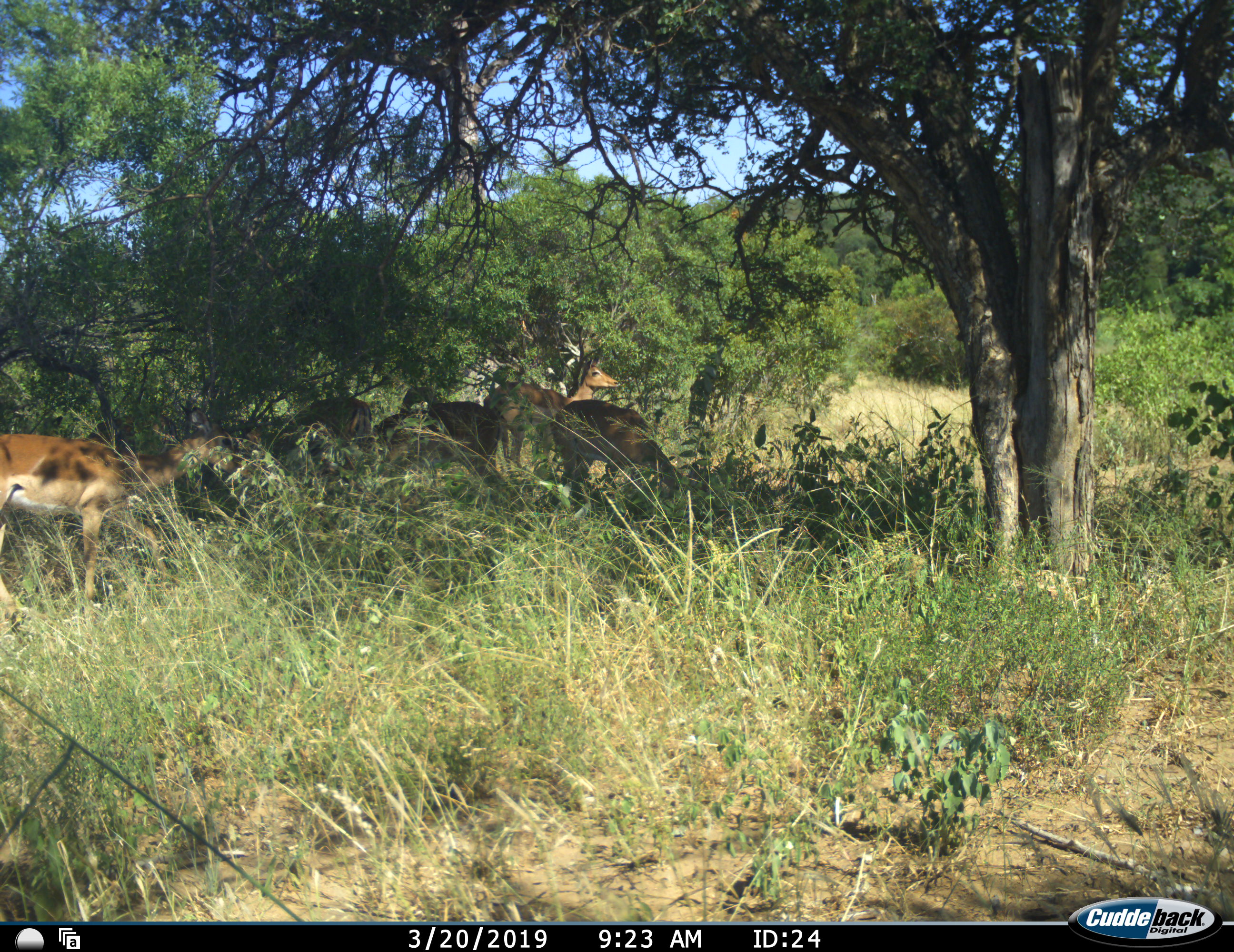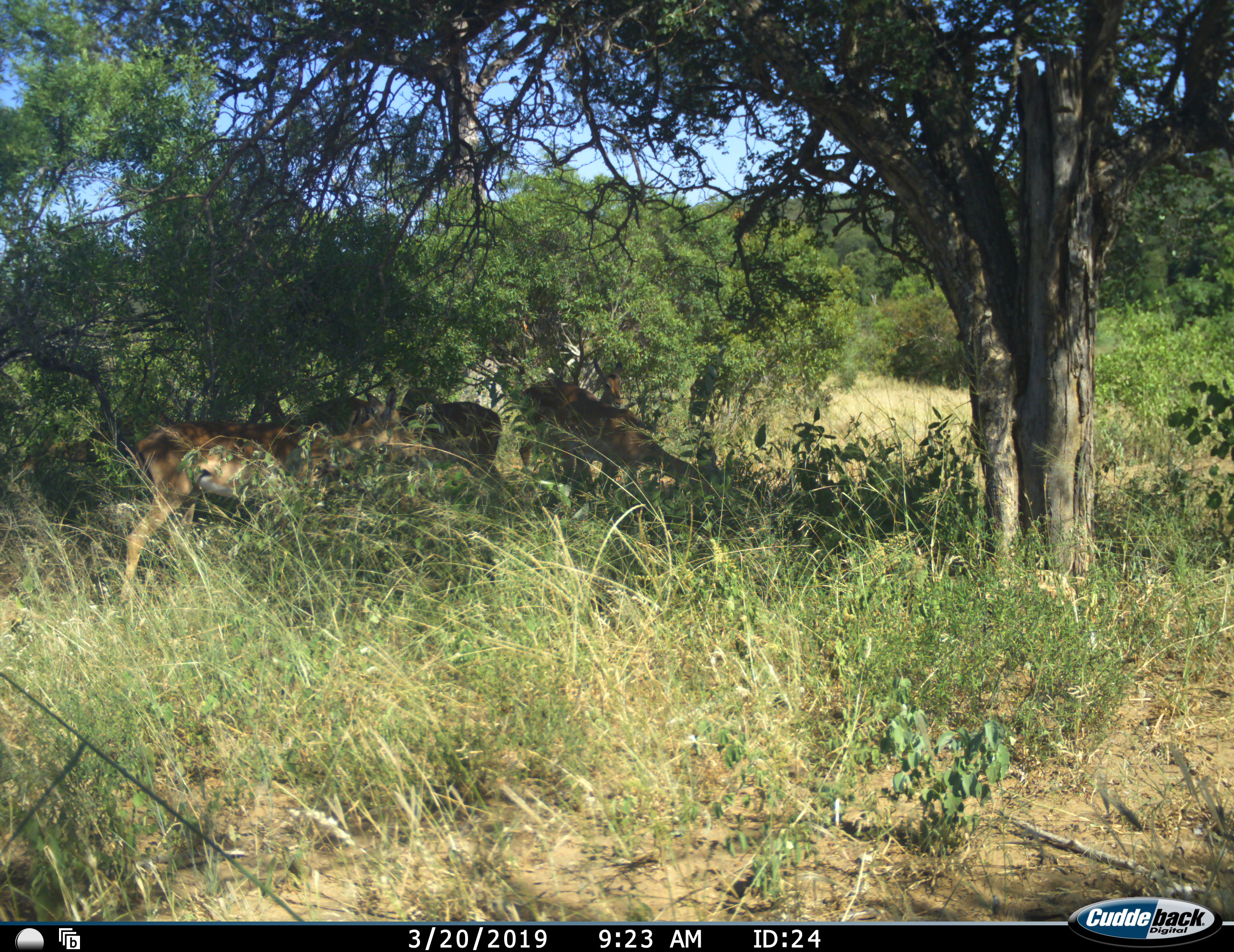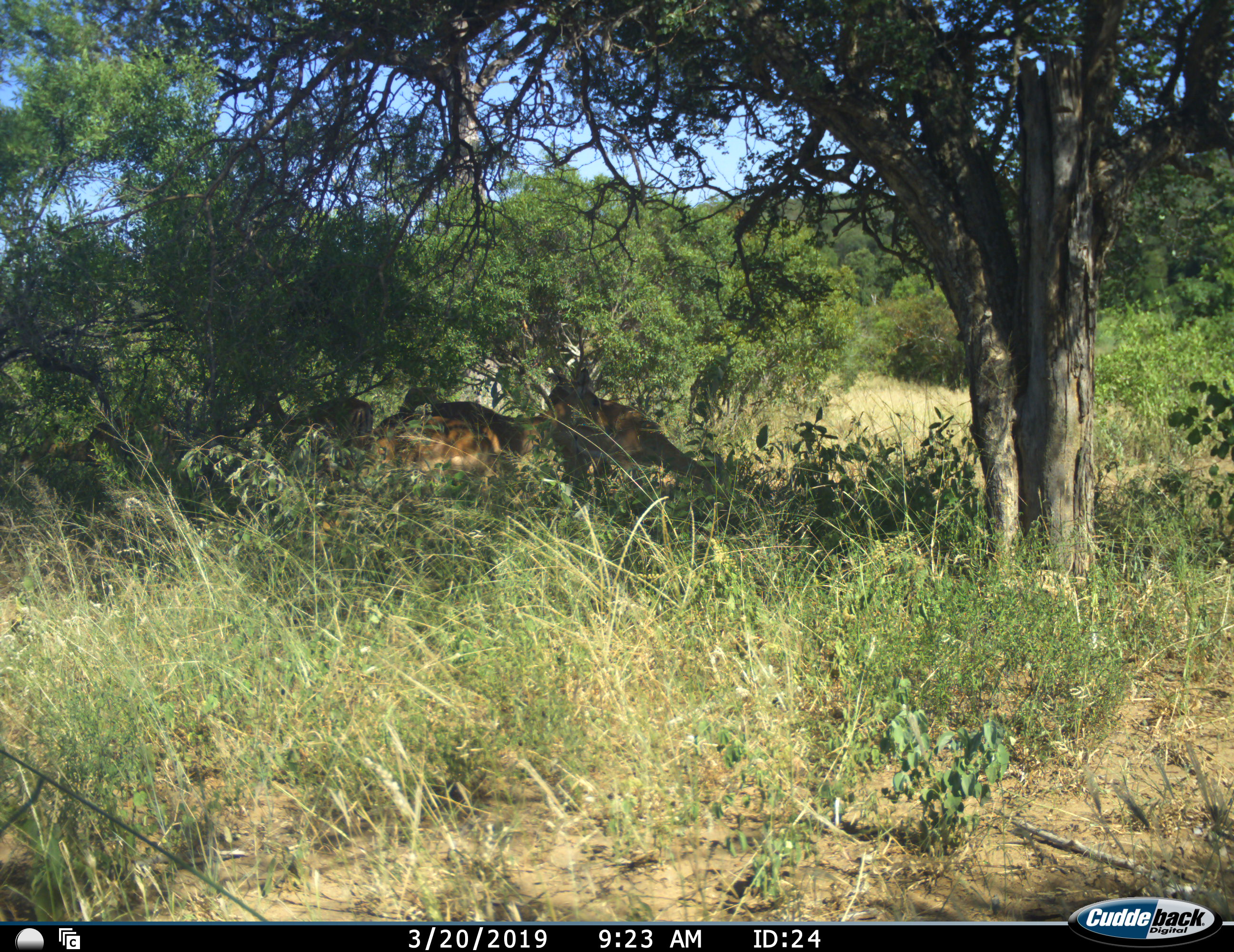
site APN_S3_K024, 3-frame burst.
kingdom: Animalia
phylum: Chordata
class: Mammalia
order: Artiodactyla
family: Bovidae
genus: Aepyceros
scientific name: Aepyceros melampus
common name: impala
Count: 5.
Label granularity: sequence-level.